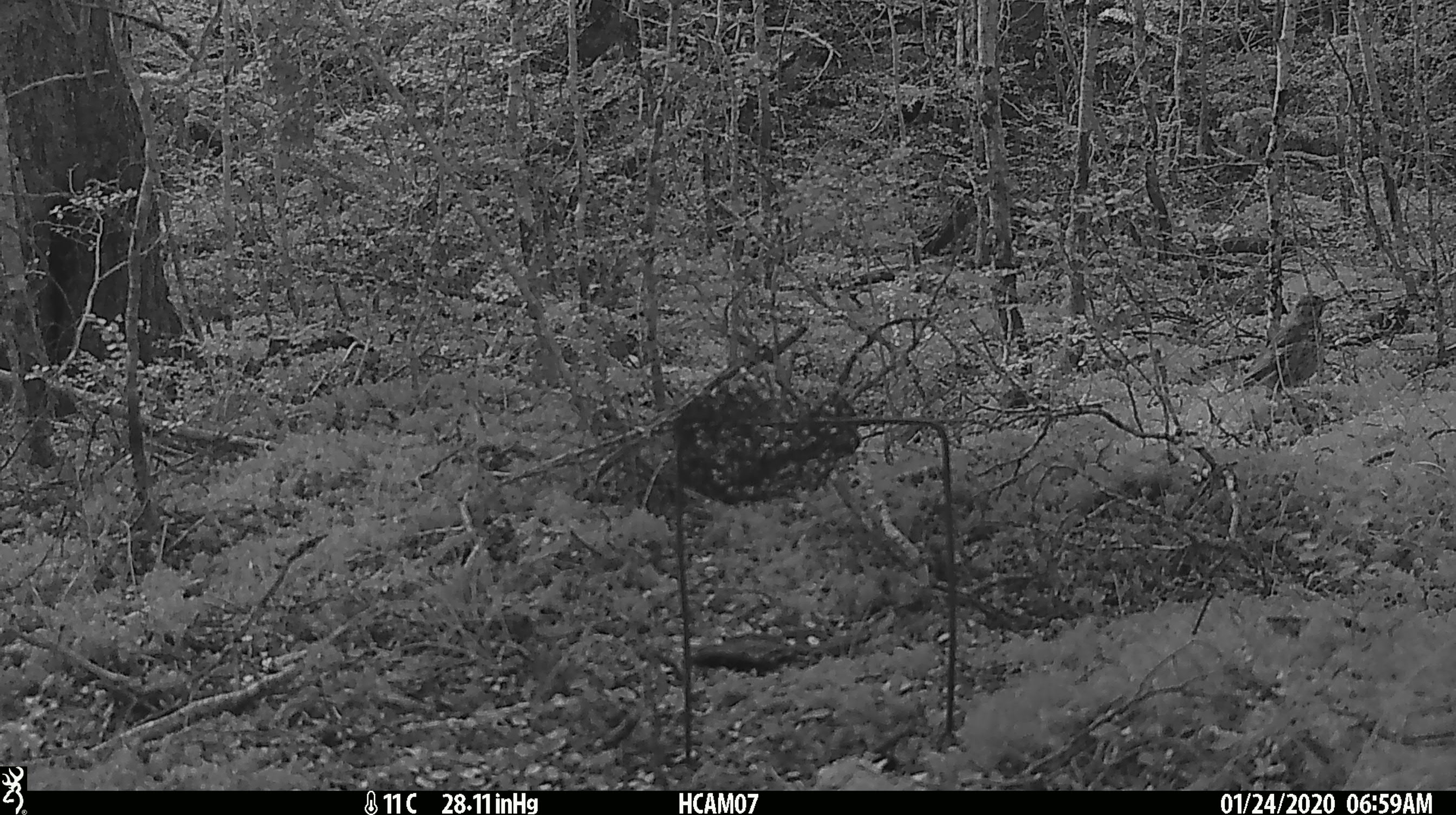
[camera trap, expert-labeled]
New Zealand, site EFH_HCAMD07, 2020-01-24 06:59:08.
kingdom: Animalia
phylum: Chordata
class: Aves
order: Passeriformes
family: Turdidae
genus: Turdus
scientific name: Turdus philomelos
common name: song thrush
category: thrush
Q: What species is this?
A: Thrush (song thrush) (Turdus philomelos).